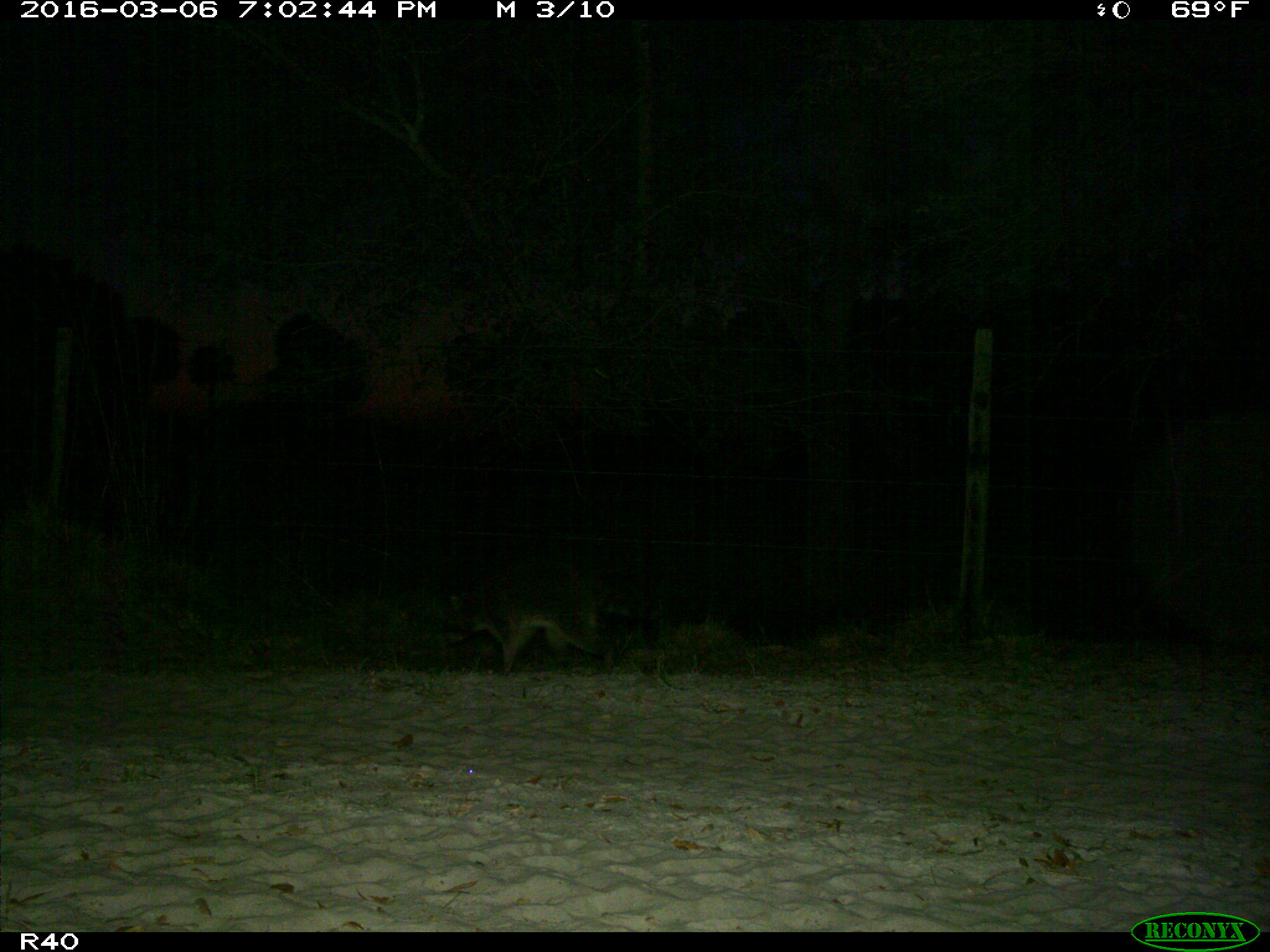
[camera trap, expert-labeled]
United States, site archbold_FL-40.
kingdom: Animalia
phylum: Chordata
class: Mammalia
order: Carnivora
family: Procyonidae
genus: Procyon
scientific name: Procyon lotor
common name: common raccoon